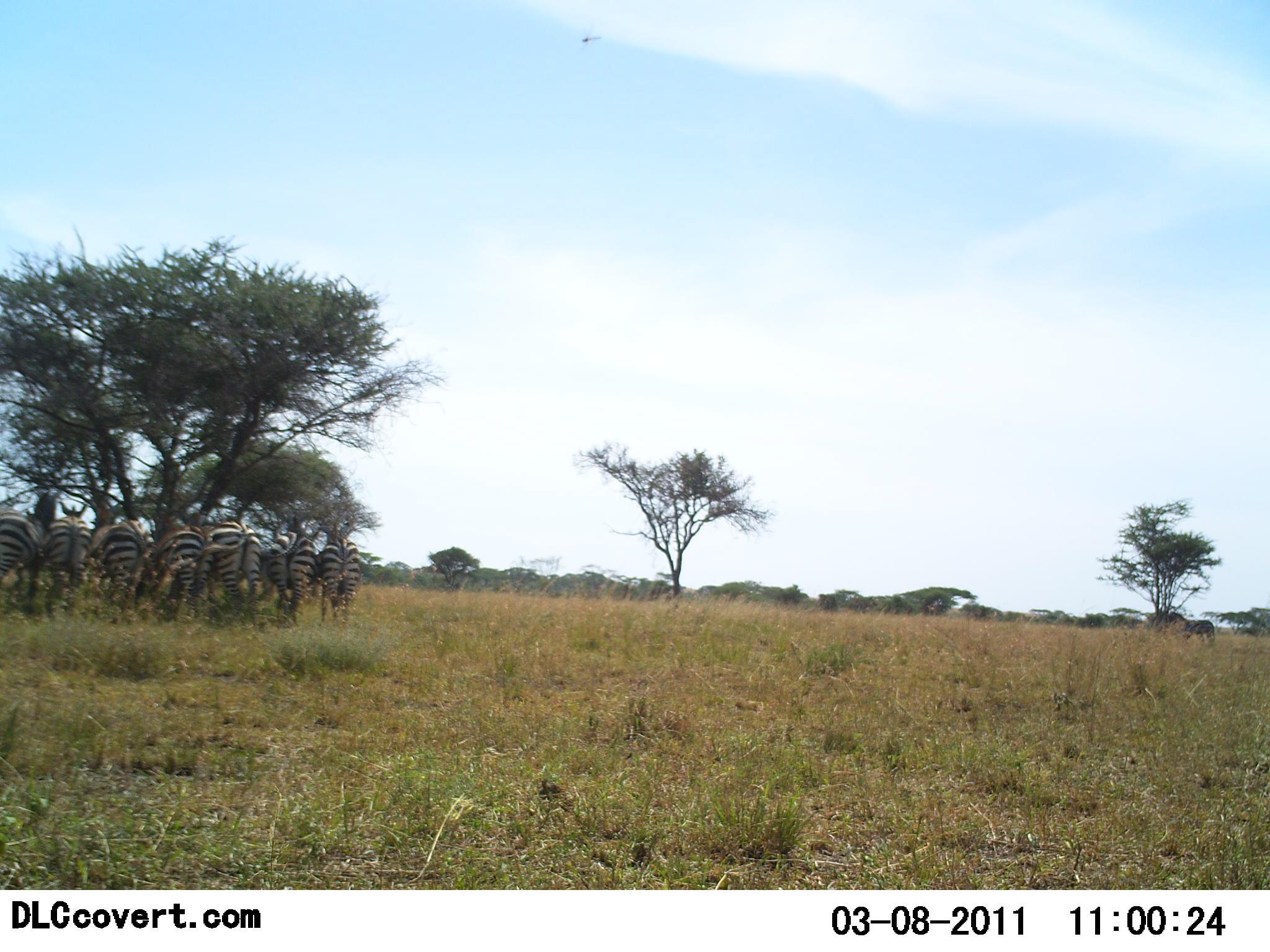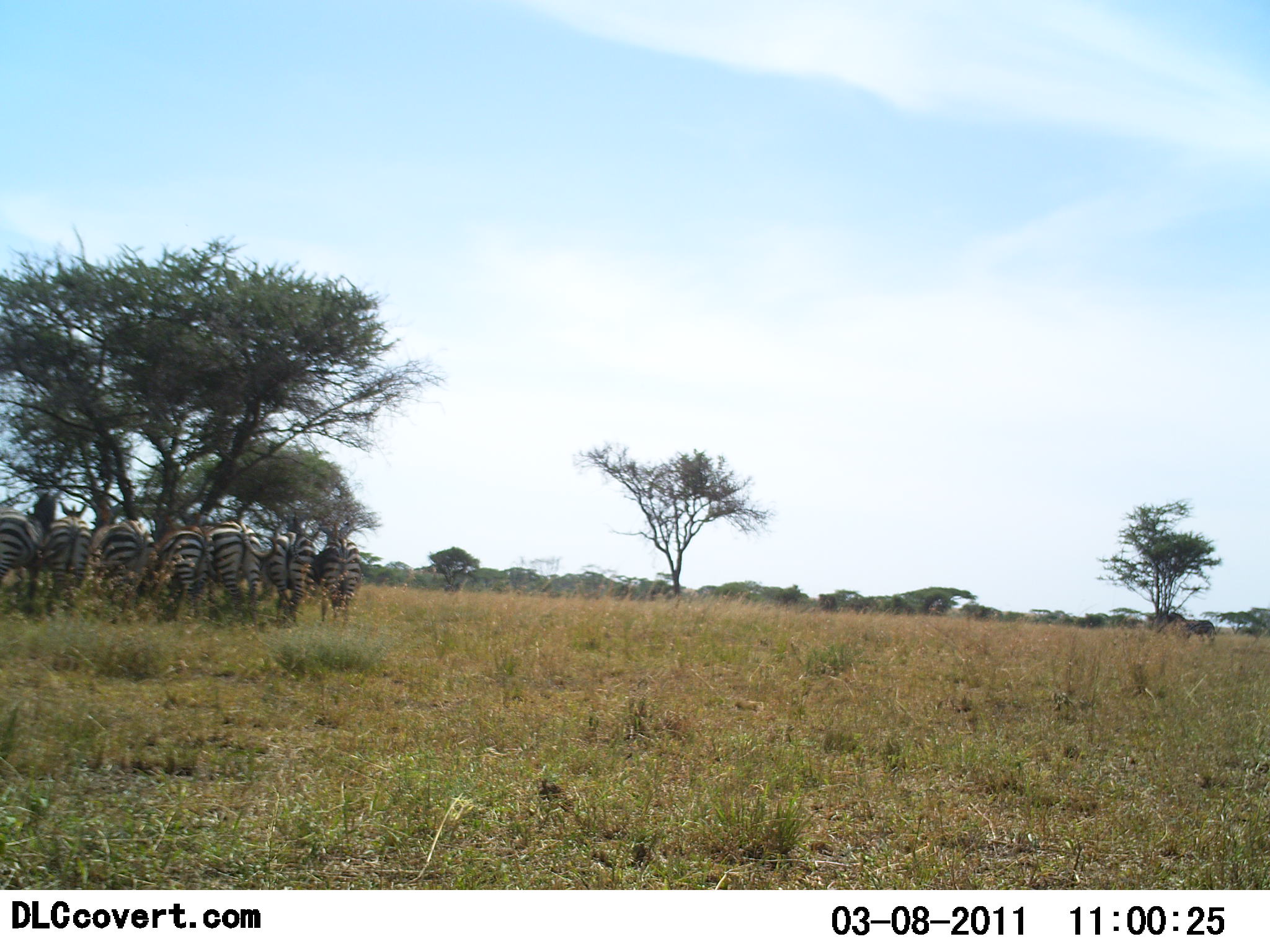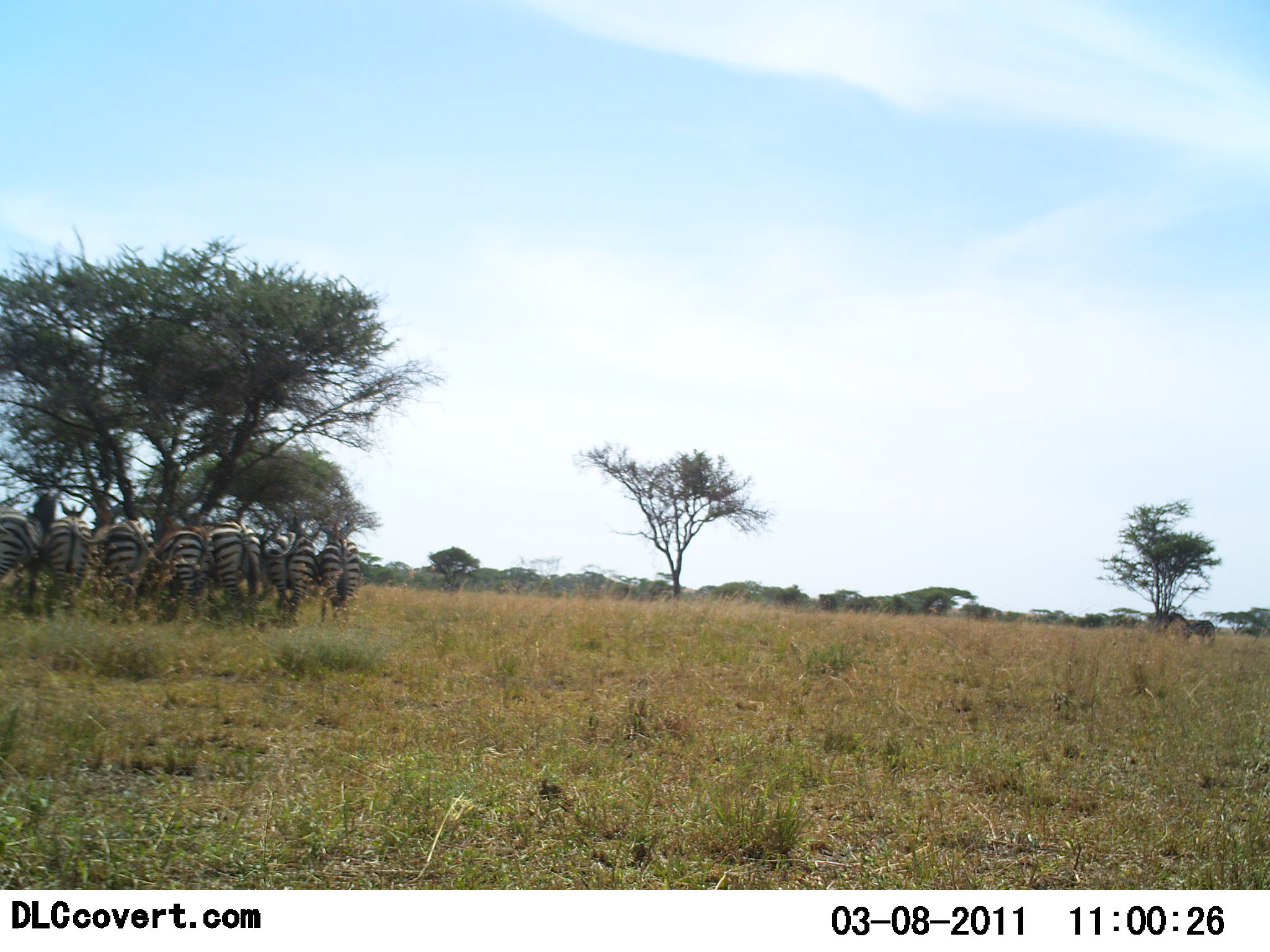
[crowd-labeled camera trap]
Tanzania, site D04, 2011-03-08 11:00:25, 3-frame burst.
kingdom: Animalia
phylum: Chordata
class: Mammalia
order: Perissodactyla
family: Equidae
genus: Equus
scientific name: Equus quagga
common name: plains zebra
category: zebra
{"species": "zebra (plains zebra) (Equus quagga)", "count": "7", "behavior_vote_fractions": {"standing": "100%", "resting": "0%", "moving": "0%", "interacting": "8%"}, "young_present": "0%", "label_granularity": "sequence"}